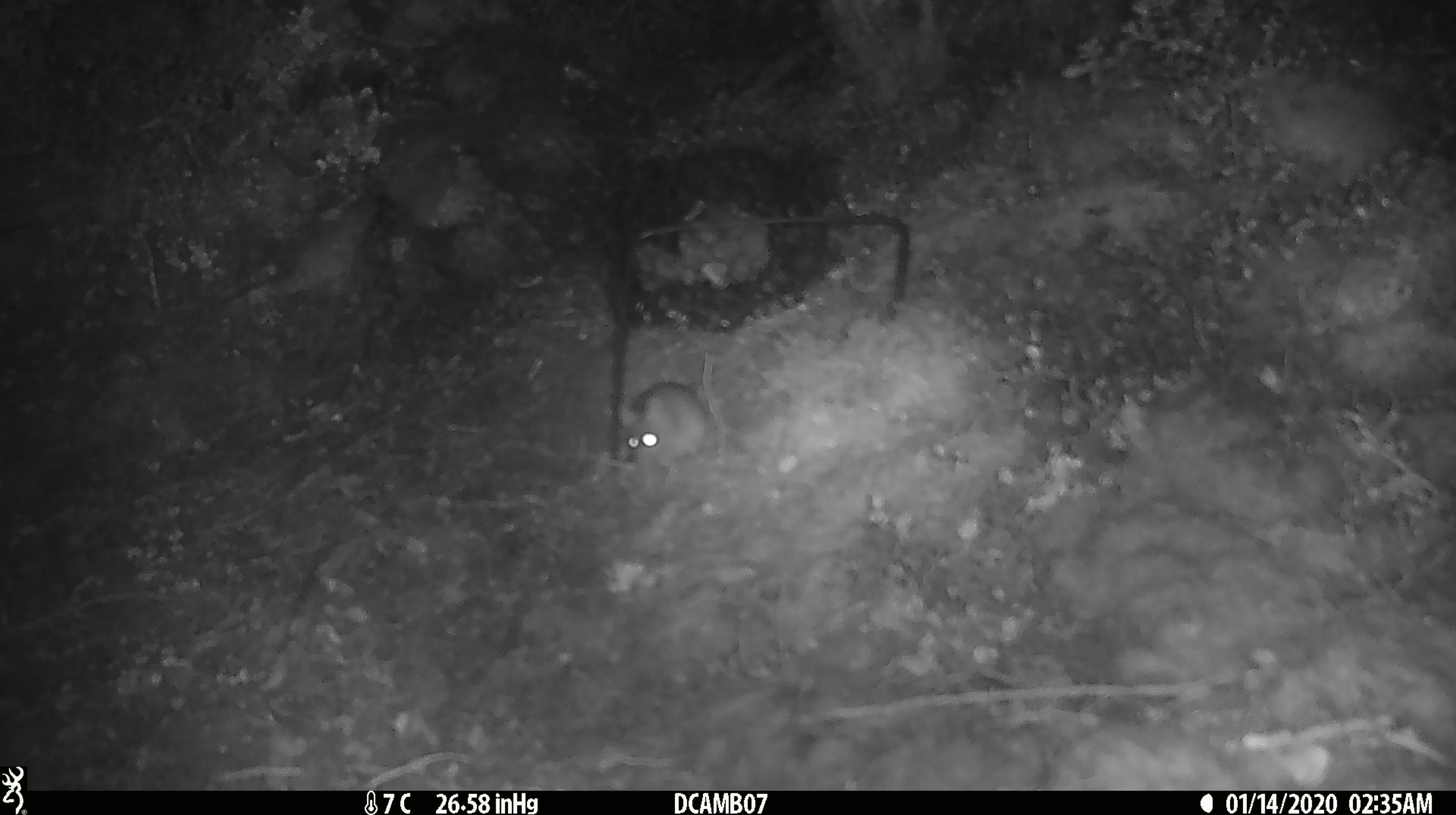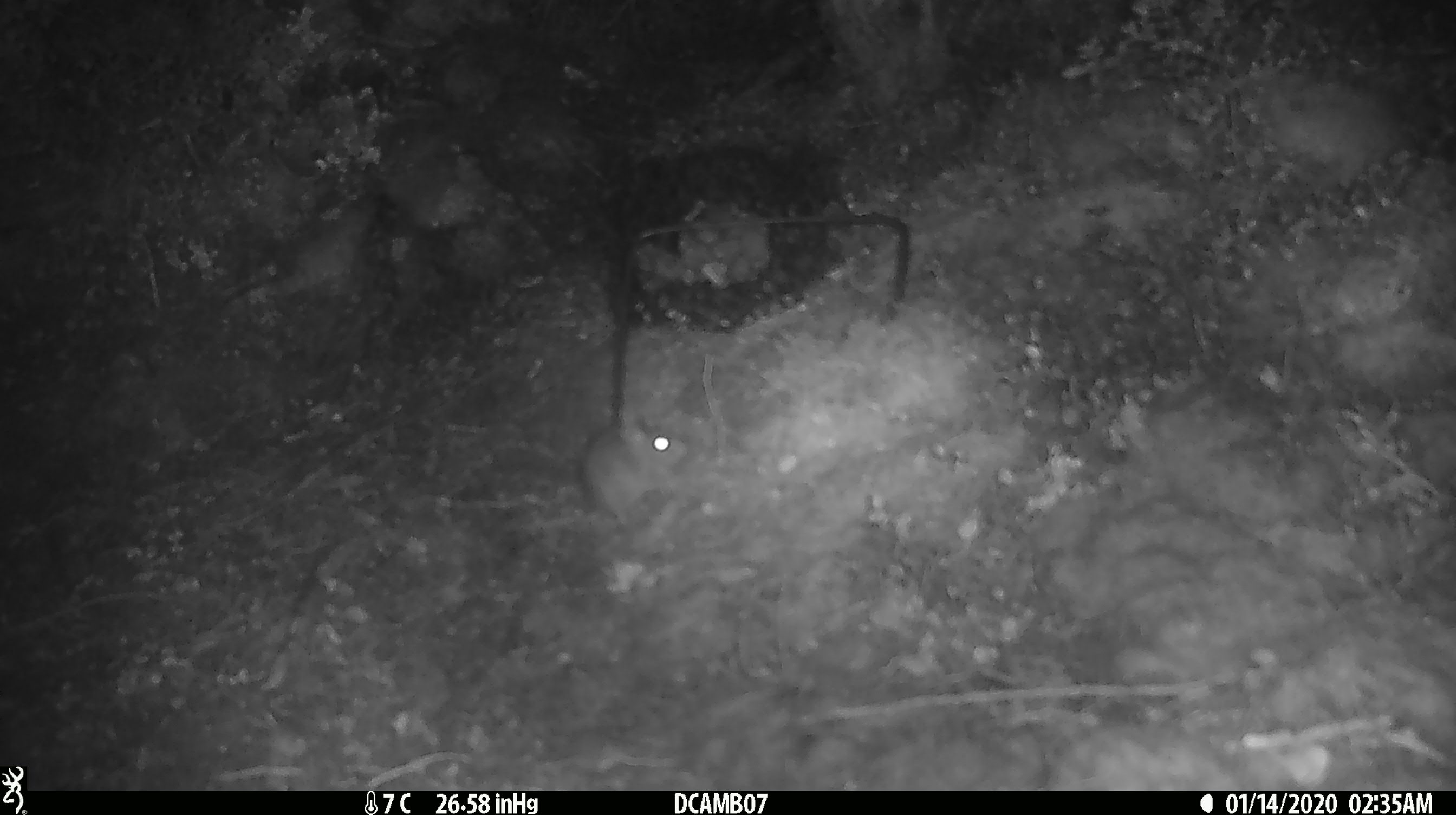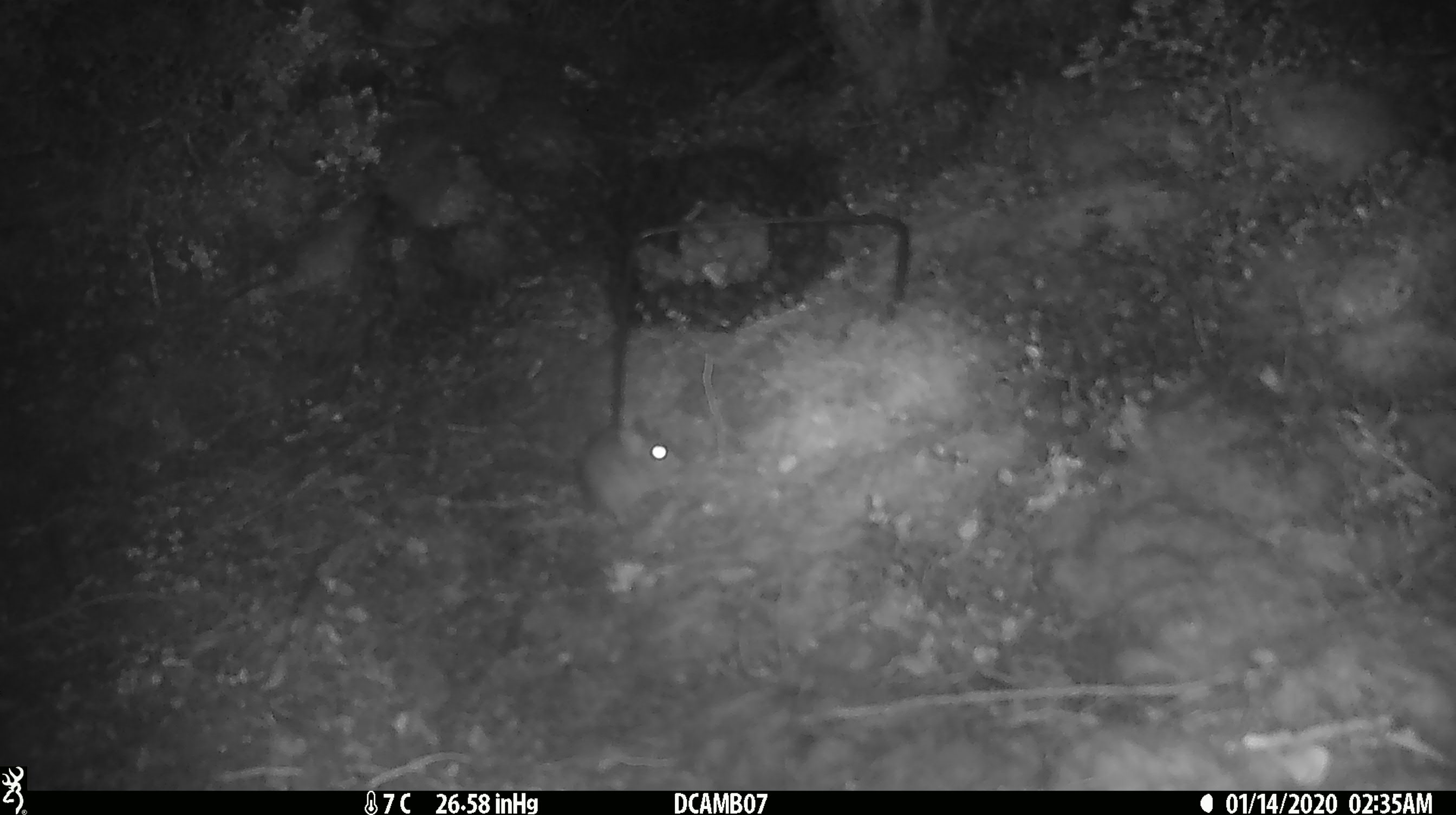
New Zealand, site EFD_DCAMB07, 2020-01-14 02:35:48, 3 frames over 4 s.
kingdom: Animalia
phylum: Chordata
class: Mammalia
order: Rodentia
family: Muridae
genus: Mus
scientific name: Mus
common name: mouse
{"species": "mouse (Mus)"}